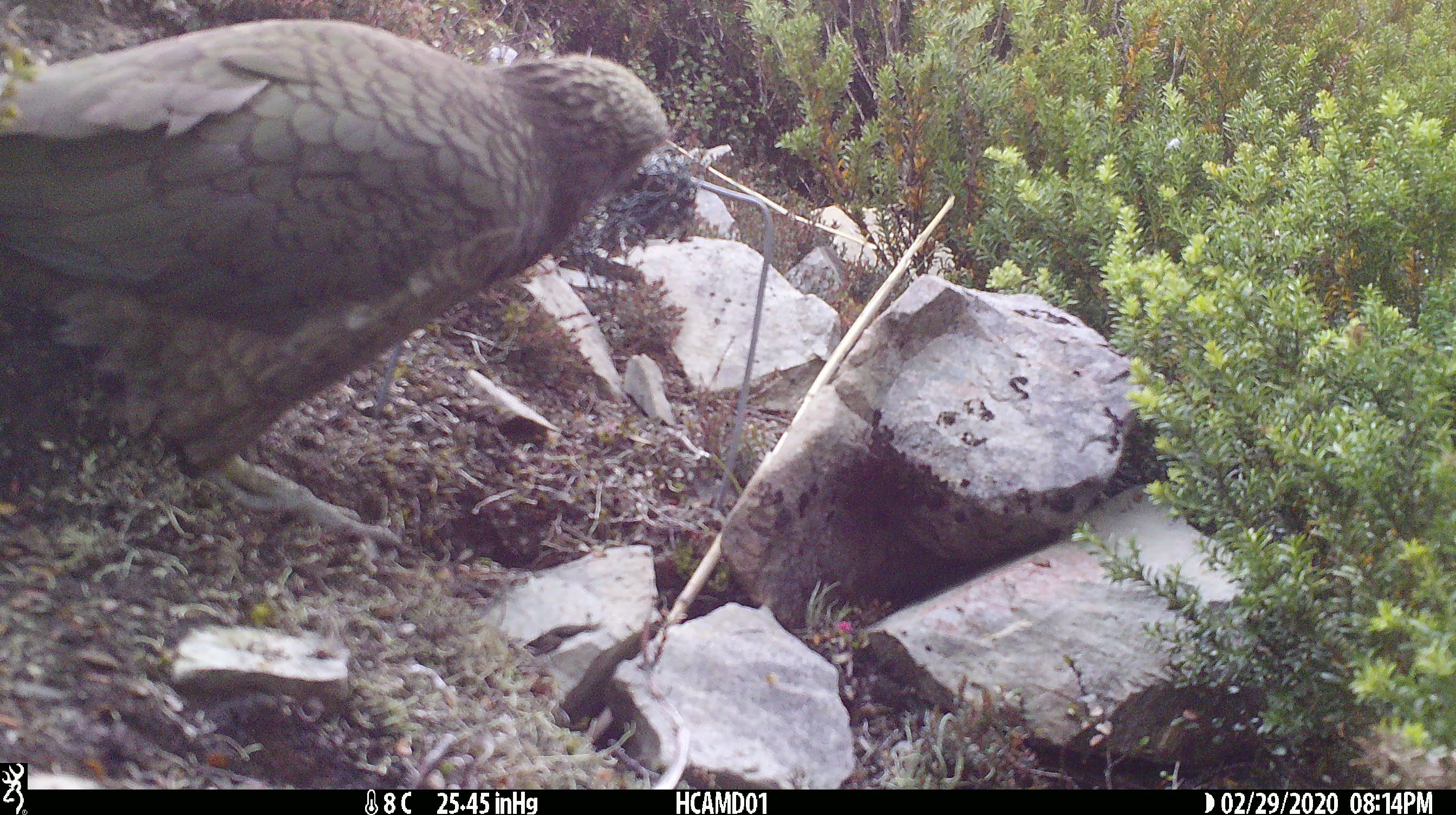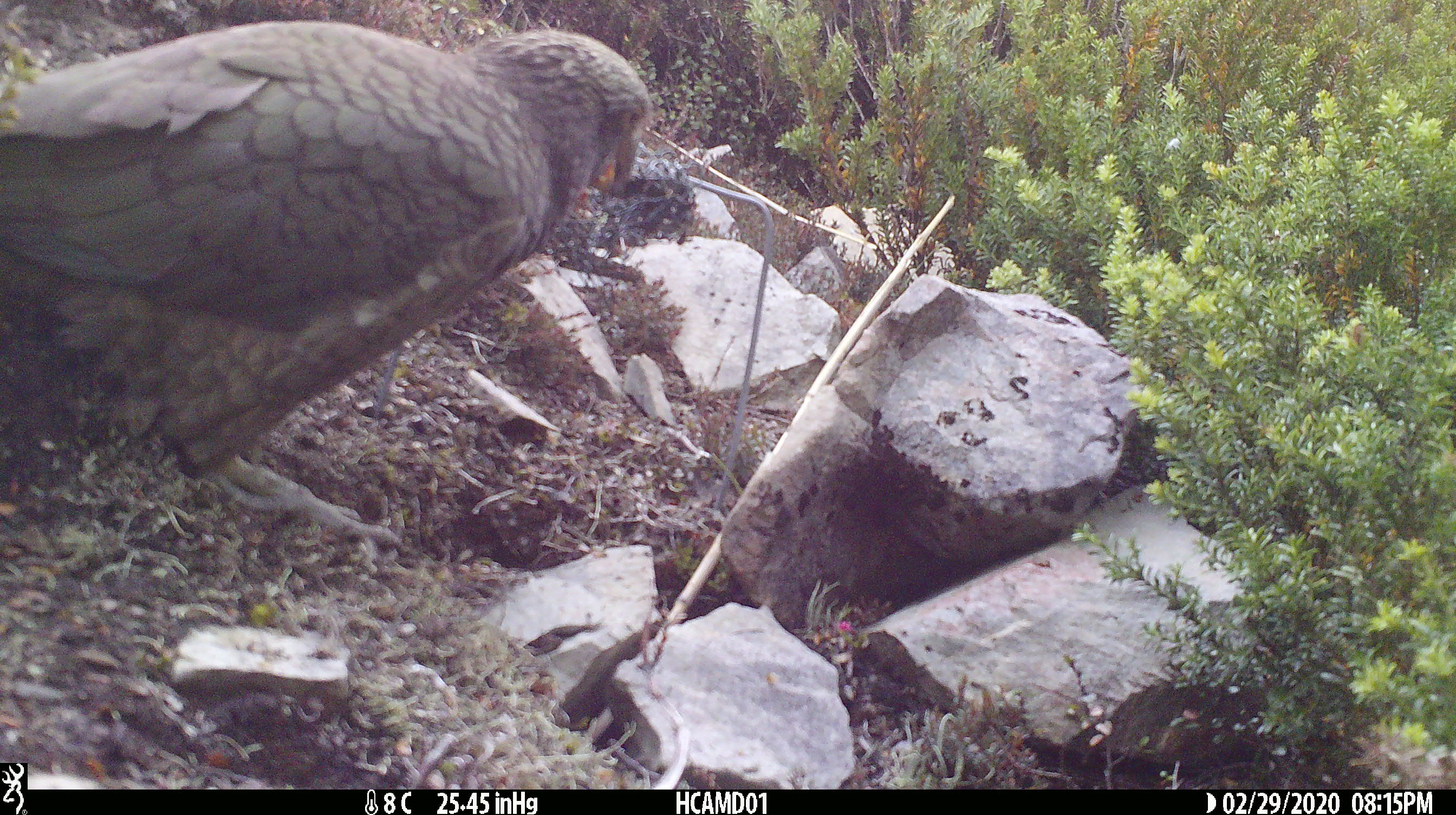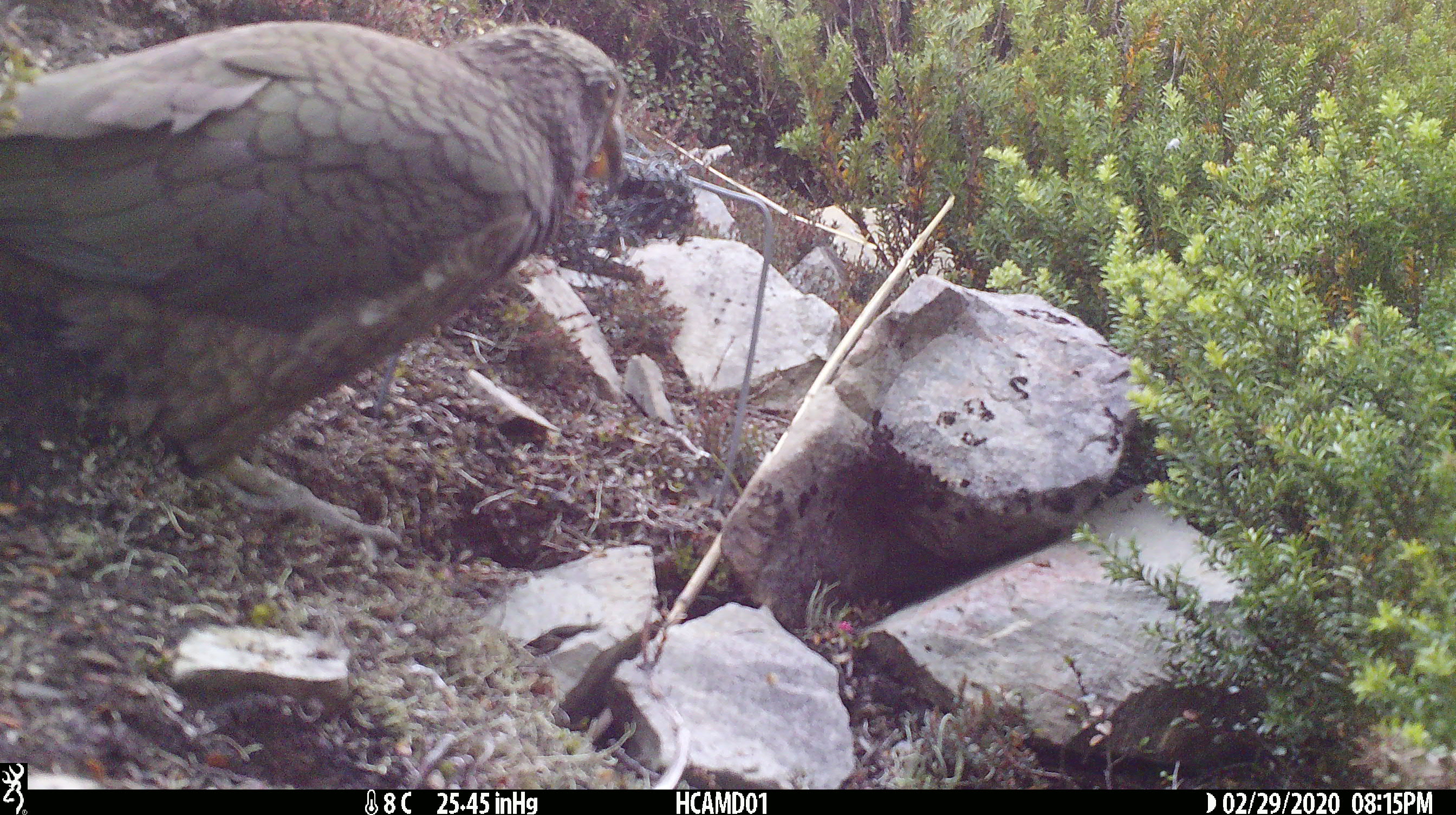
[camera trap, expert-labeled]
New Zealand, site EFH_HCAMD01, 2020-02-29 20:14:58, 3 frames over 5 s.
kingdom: Animalia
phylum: Chordata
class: Aves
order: Psittaciformes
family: Strigopidae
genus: Nestor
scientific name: Nestor notabilis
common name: kea